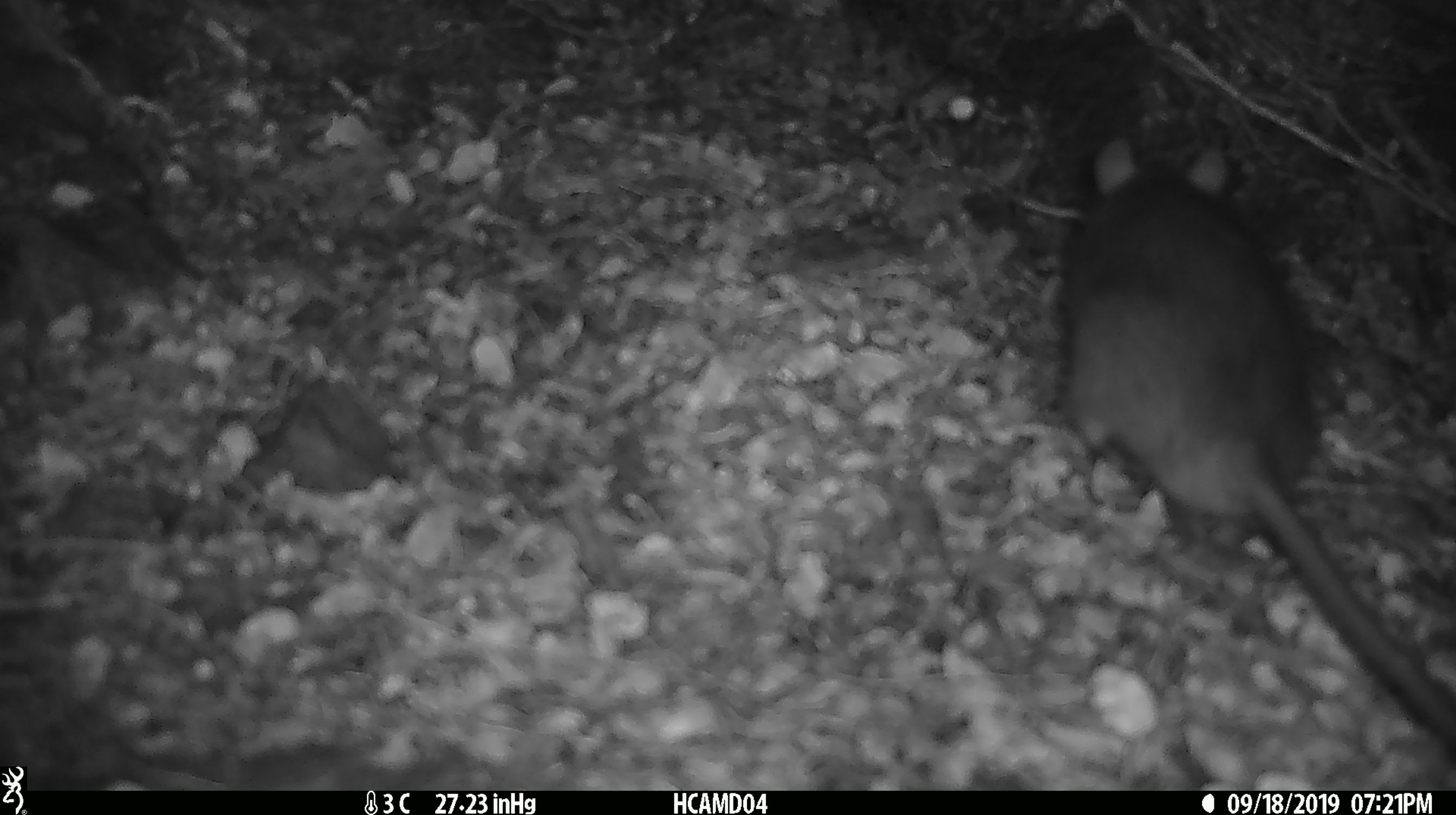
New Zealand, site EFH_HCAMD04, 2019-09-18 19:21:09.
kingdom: Animalia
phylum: Chordata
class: Mammalia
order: Rodentia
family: Muridae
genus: Rattus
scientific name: Rattus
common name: rat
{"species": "rat (Rattus)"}